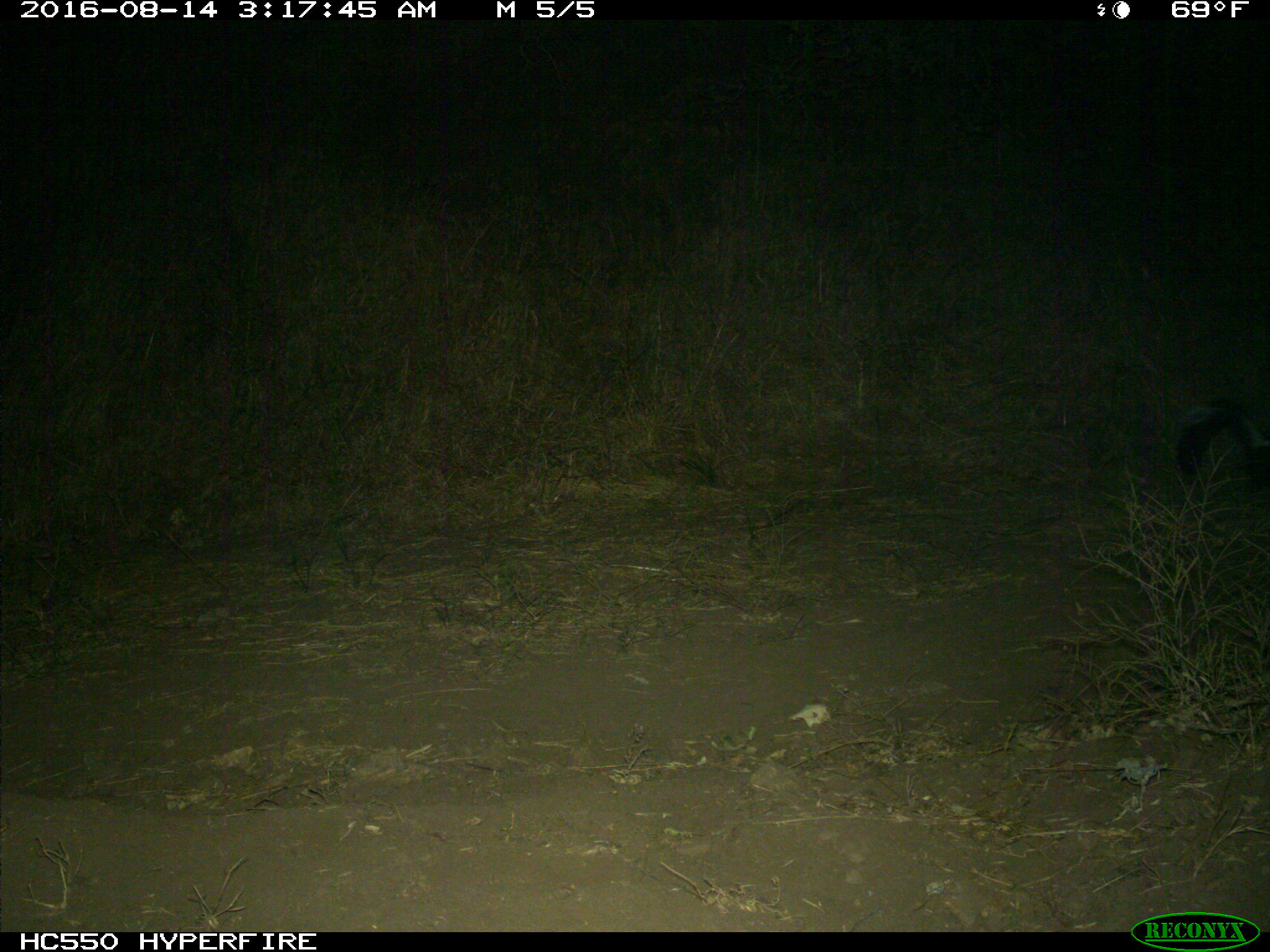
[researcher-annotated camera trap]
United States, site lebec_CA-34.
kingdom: Animalia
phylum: Chordata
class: Mammalia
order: Carnivora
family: Mephitidae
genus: Mephitis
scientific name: Mephitis mephitis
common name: striped skunk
Mephitis mephitis (striped skunk).